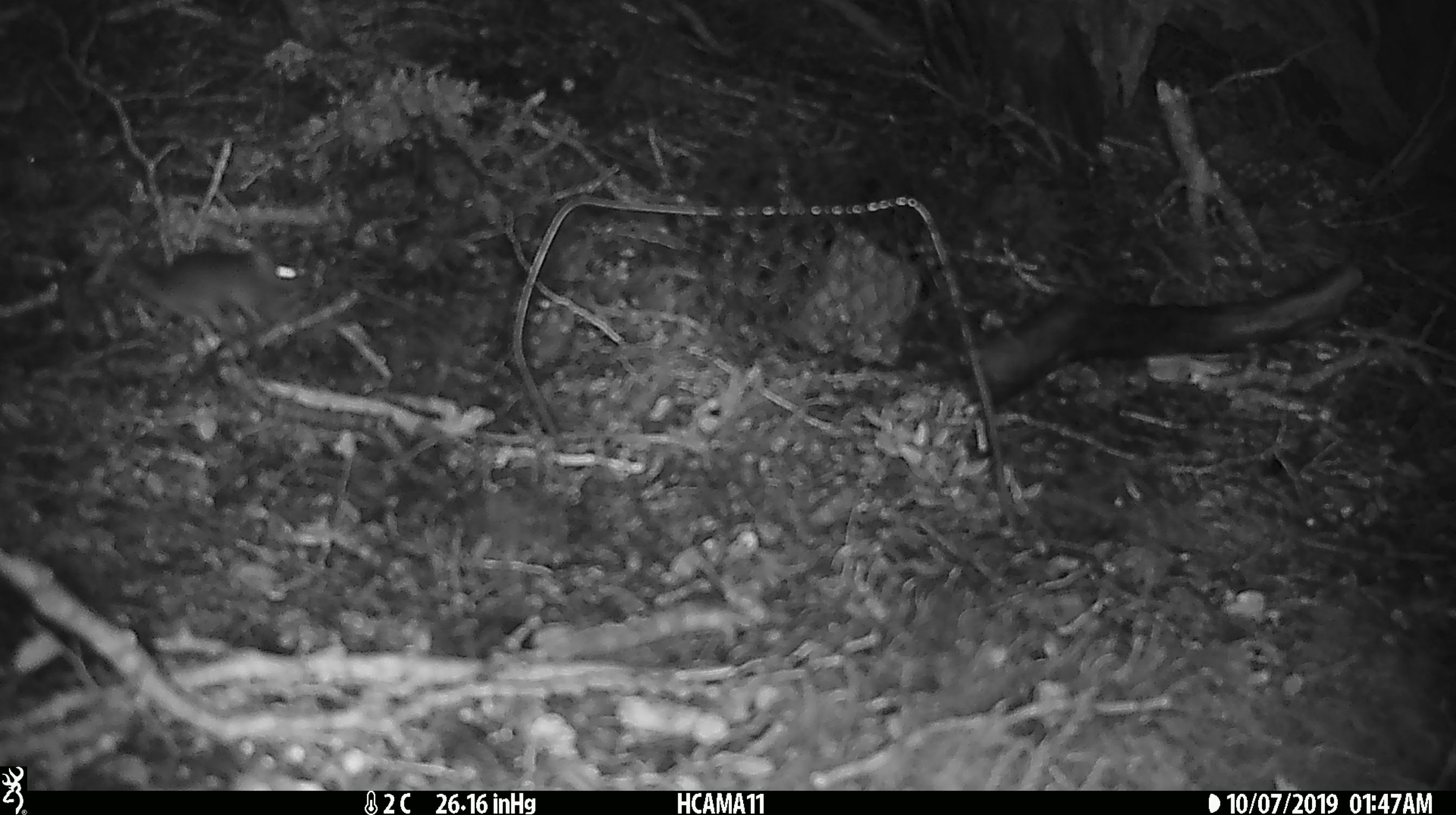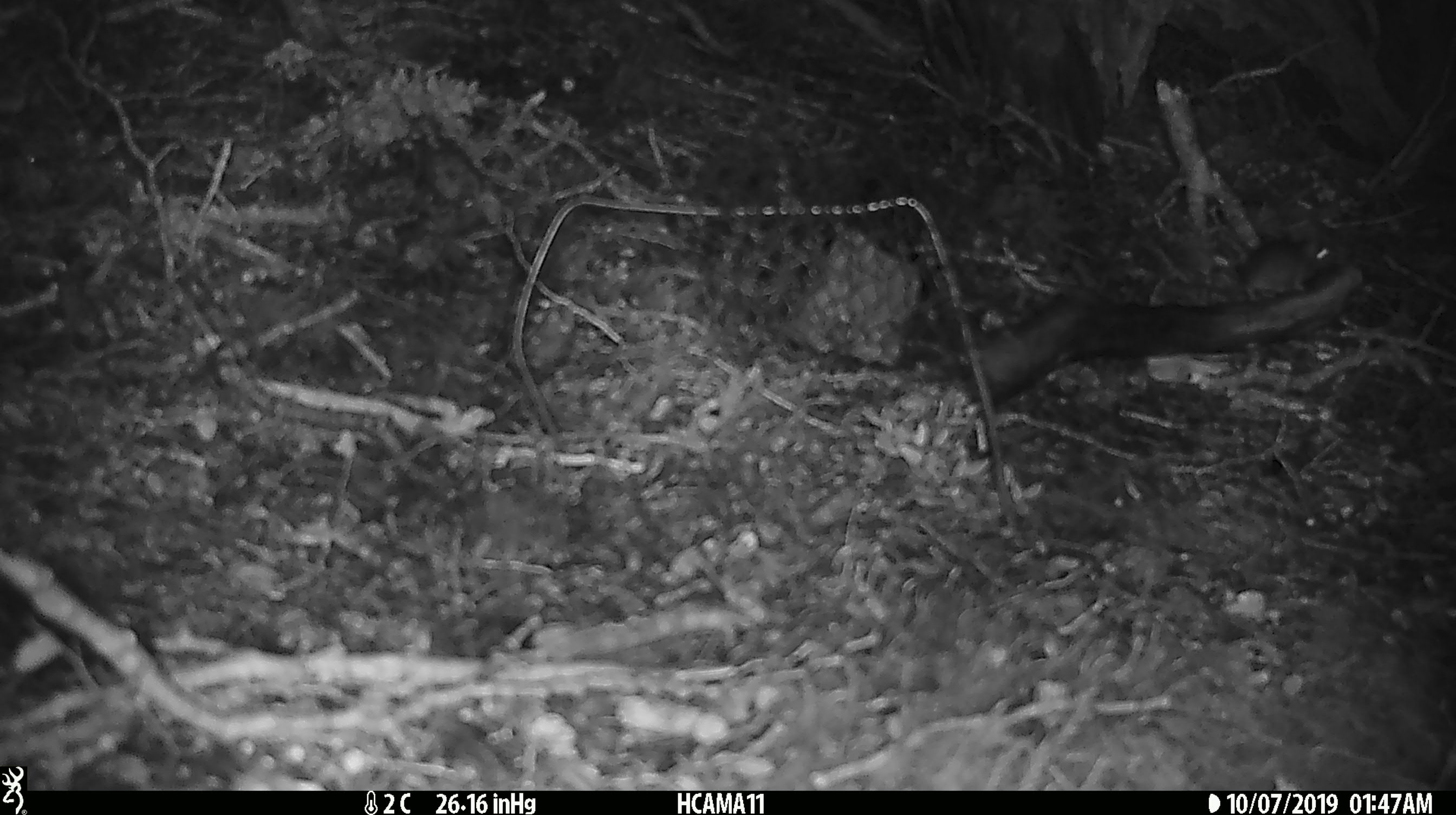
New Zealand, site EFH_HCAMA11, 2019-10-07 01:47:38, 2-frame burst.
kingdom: Animalia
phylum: Chordata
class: Mammalia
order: Rodentia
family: Muridae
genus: Mus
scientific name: Mus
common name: mouse